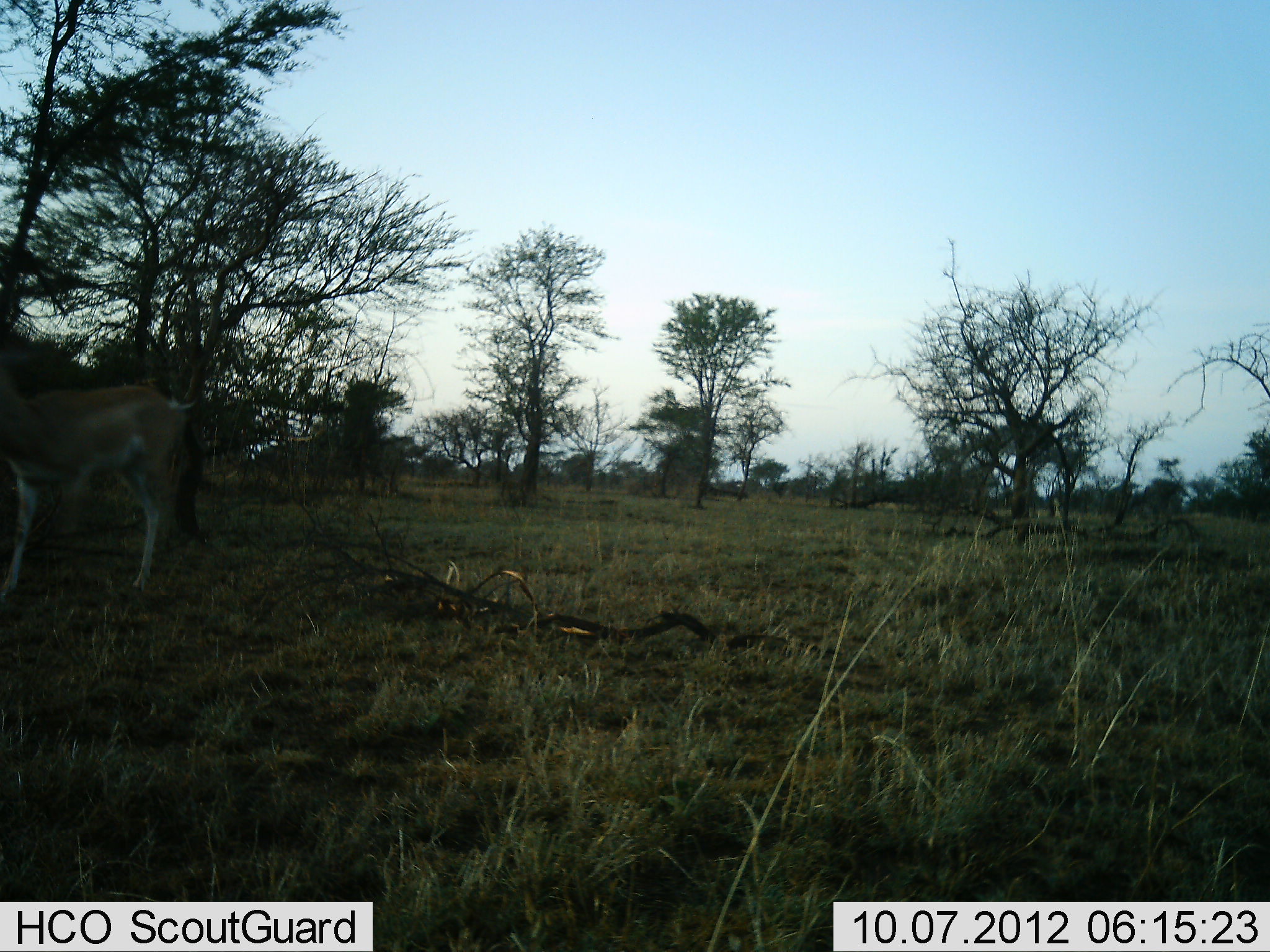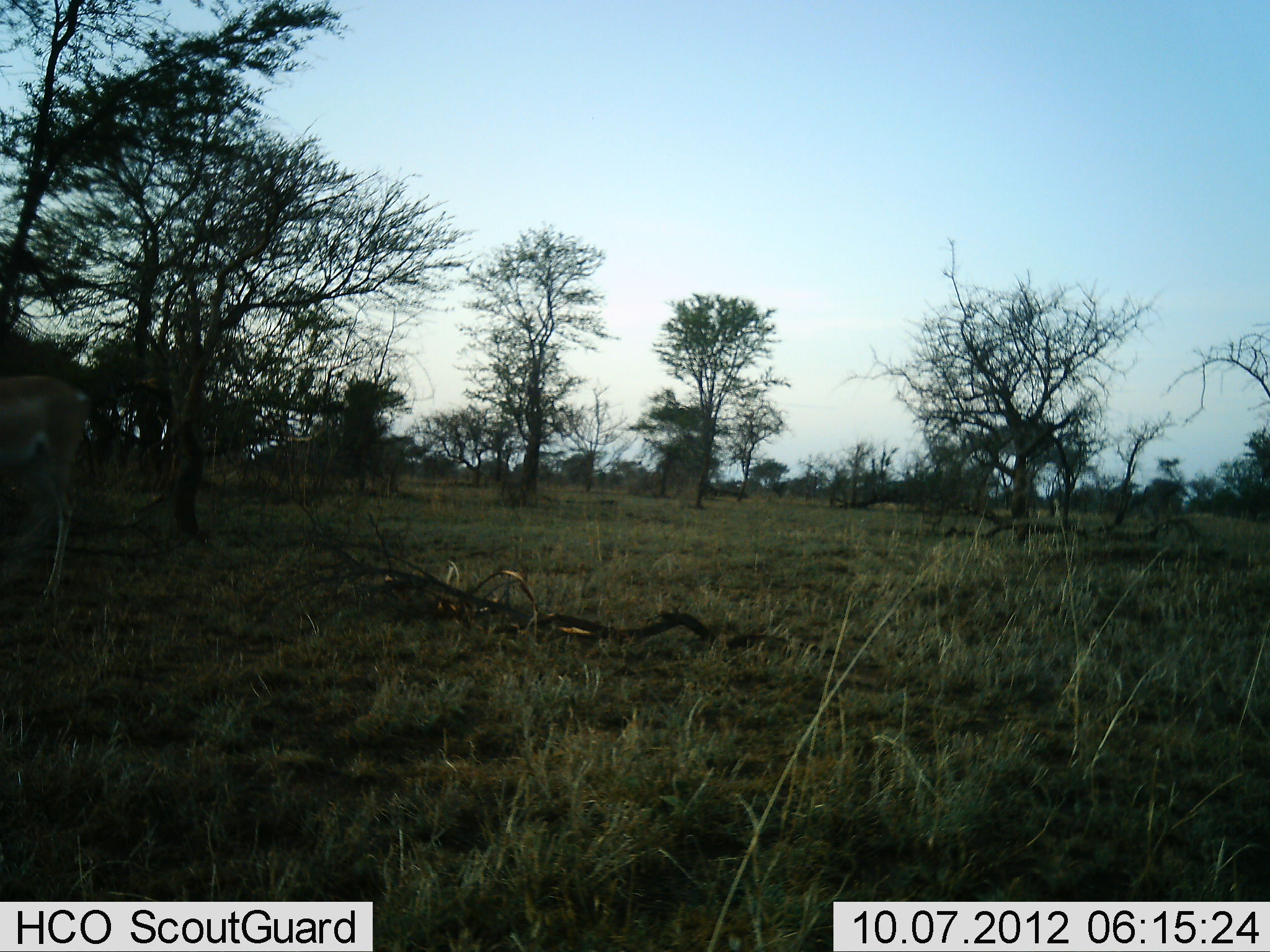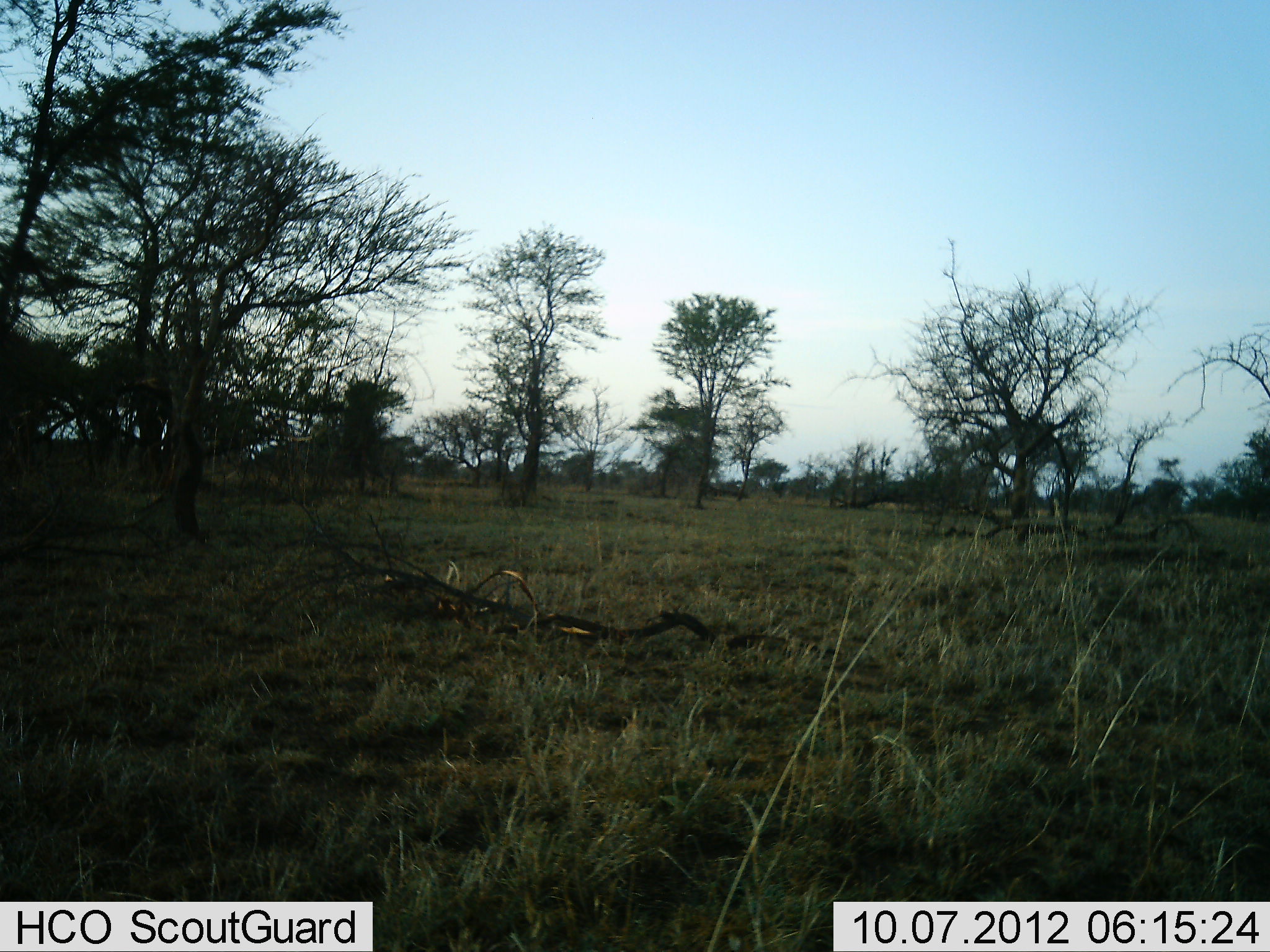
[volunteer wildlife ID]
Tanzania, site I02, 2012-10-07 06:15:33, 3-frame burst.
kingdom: Animalia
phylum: Chordata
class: Mammalia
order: Artiodactyla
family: Bovidae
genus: Nanger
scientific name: Nanger granti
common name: grant's gazelle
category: gazellegrants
Gazellegrants (grant's gazelle) (Nanger granti), count 1. Behavior (volunteer vote fractions): standing 0%, resting 0%, moving 100%, interacting 0%. Young present (vote fraction): 0%. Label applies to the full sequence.